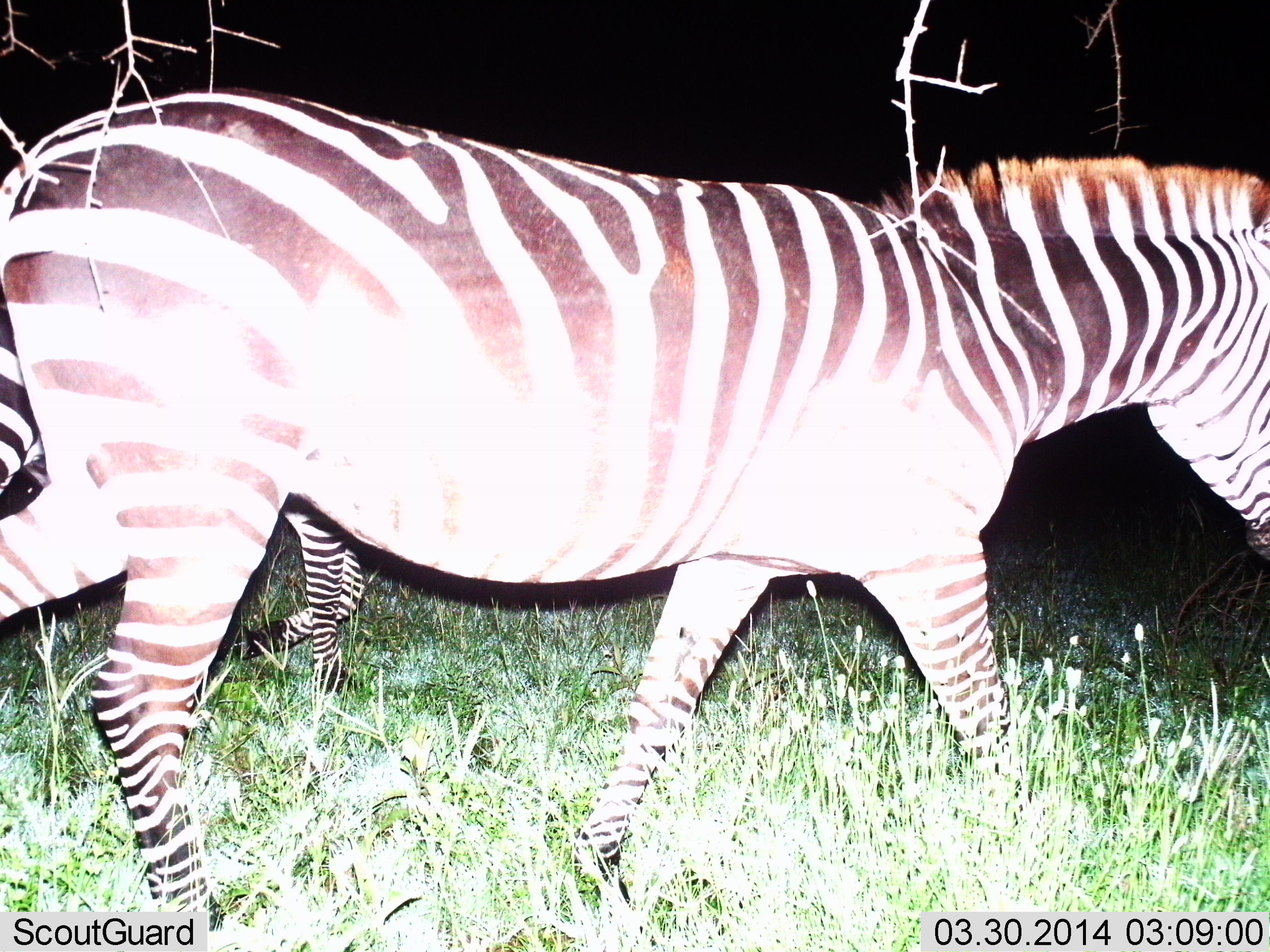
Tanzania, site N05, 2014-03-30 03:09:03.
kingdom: Animalia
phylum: Chordata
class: Mammalia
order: Perissodactyla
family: Equidae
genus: Equus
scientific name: Equus quagga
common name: plains zebra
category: zebra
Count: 2.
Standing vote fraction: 10%.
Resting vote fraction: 0%.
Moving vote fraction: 90%.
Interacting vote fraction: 0%.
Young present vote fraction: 0%.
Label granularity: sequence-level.